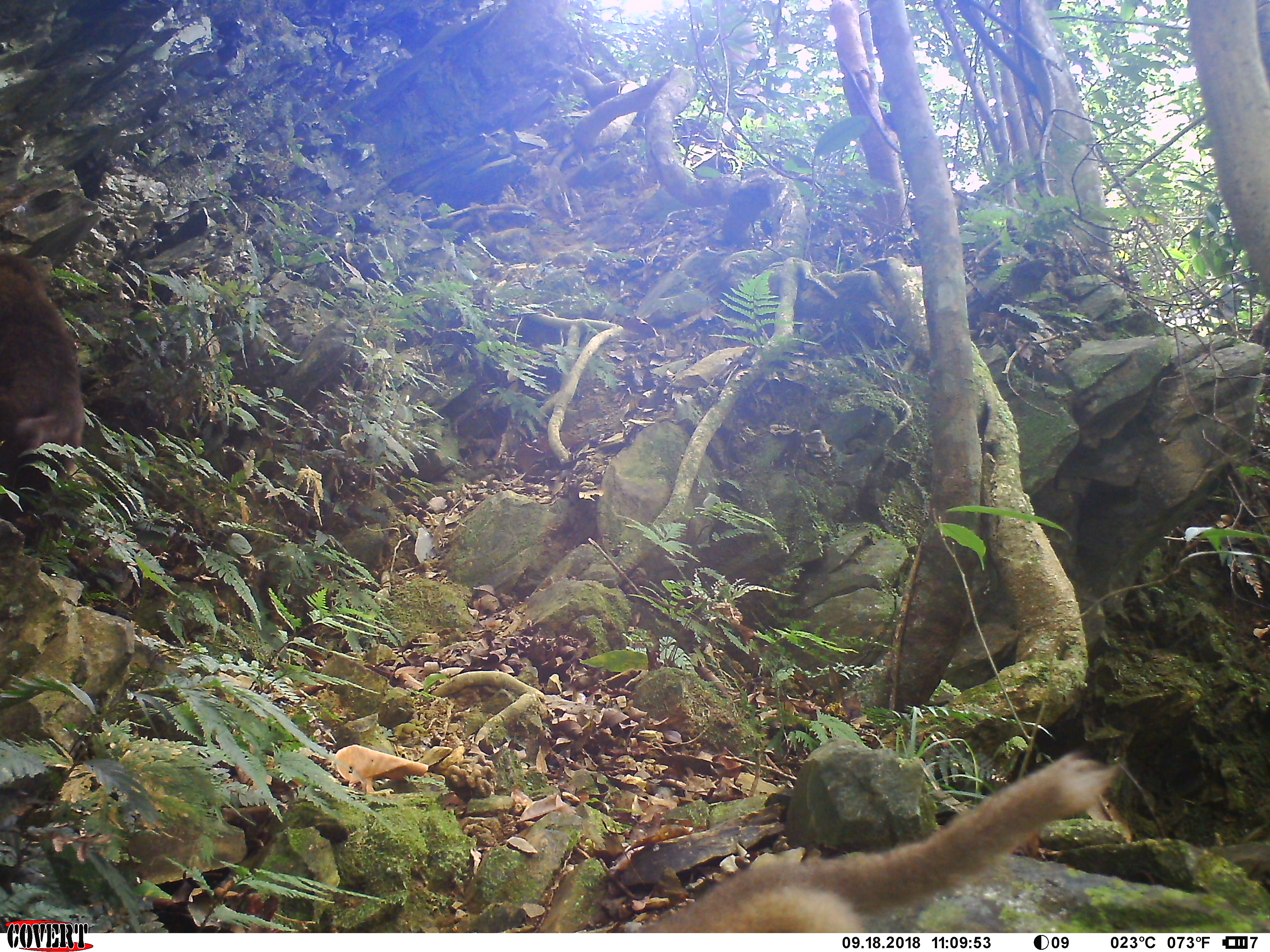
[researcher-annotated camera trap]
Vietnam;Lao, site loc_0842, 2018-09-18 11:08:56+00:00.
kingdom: Animalia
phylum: Chordata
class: Mammalia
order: Primates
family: Cercopithecidae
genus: Macaca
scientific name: Macaca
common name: macaques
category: assam or rhesus macaque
Assam or rhesus macaque (macaques) (Macaca). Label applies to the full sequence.